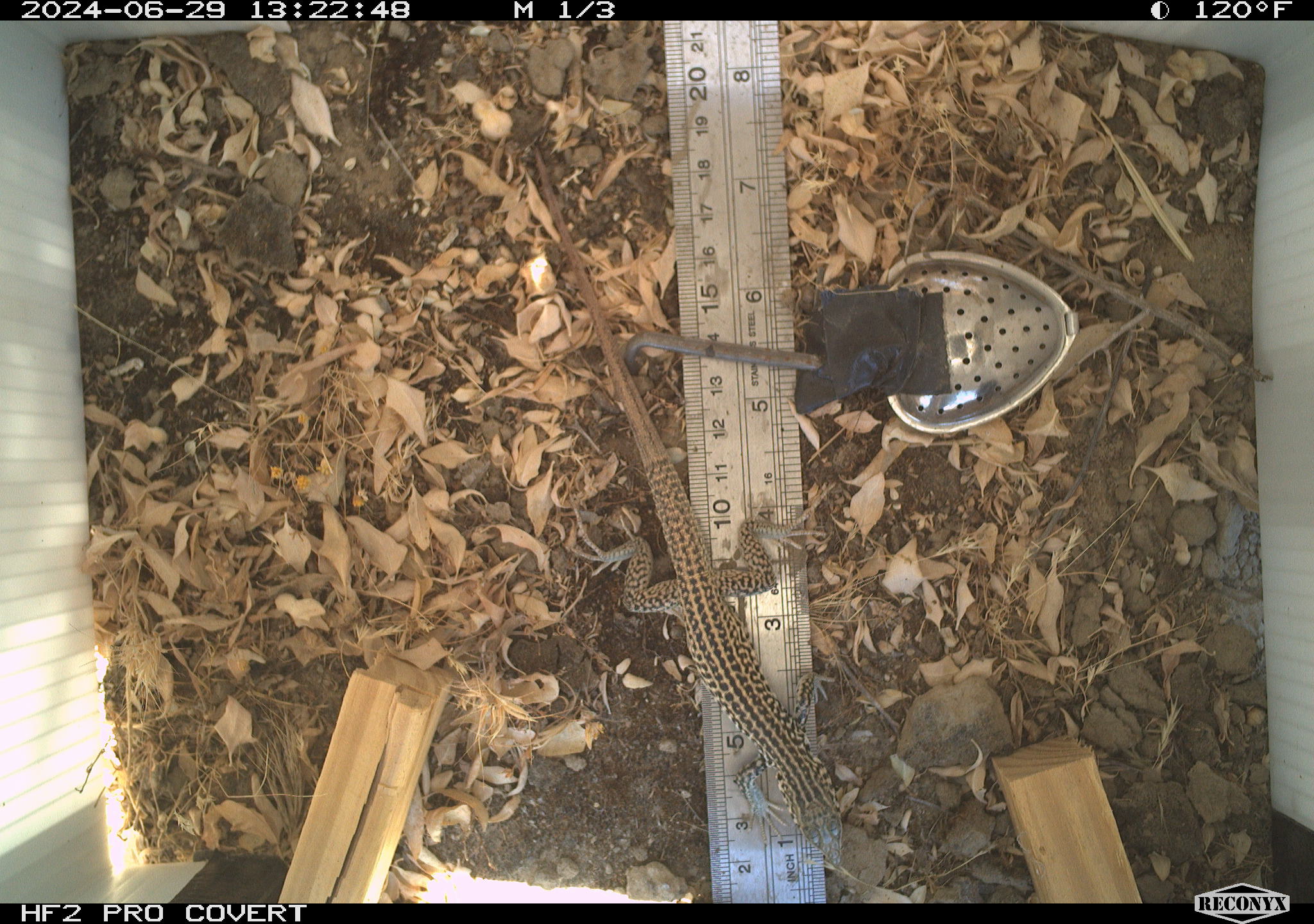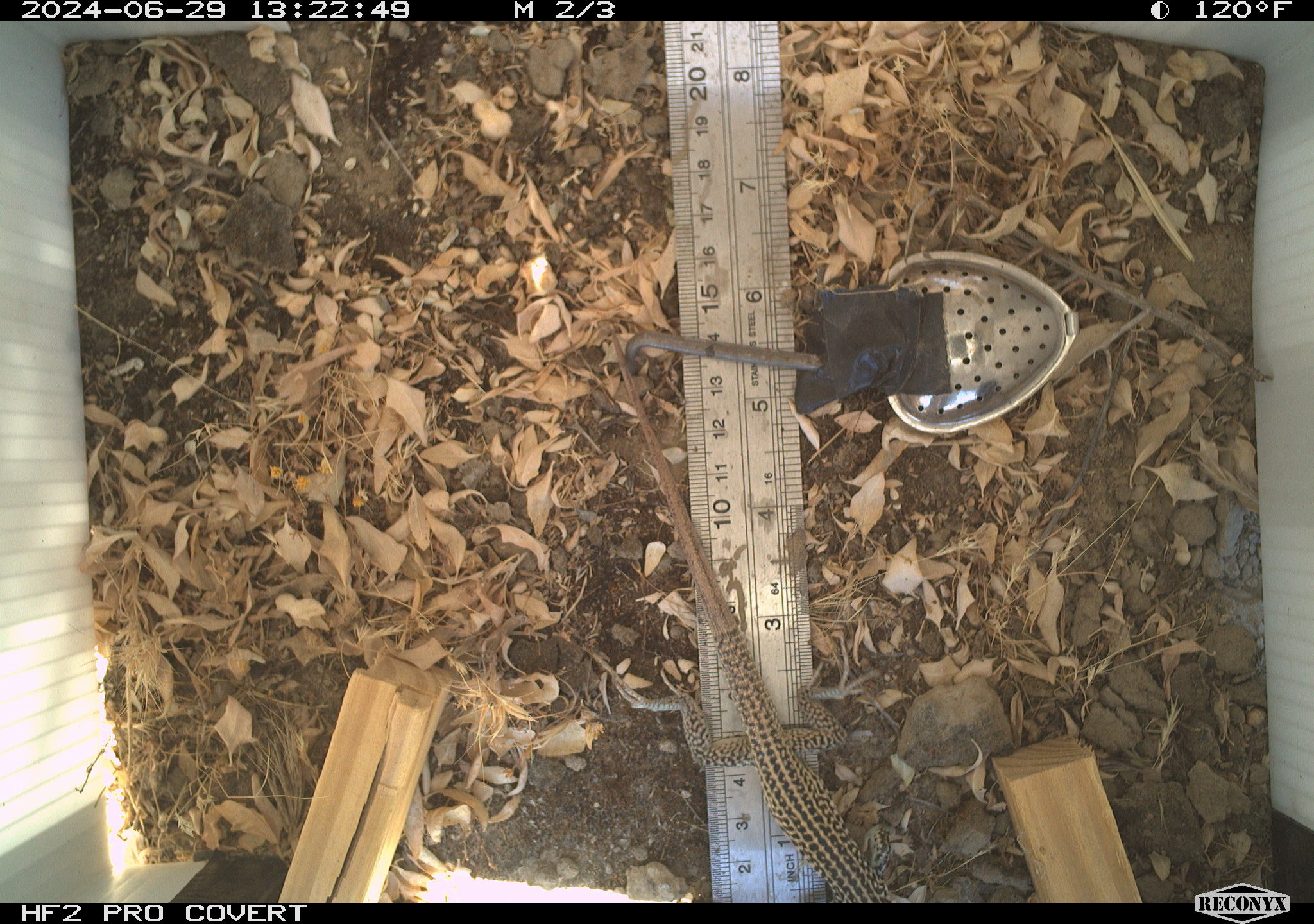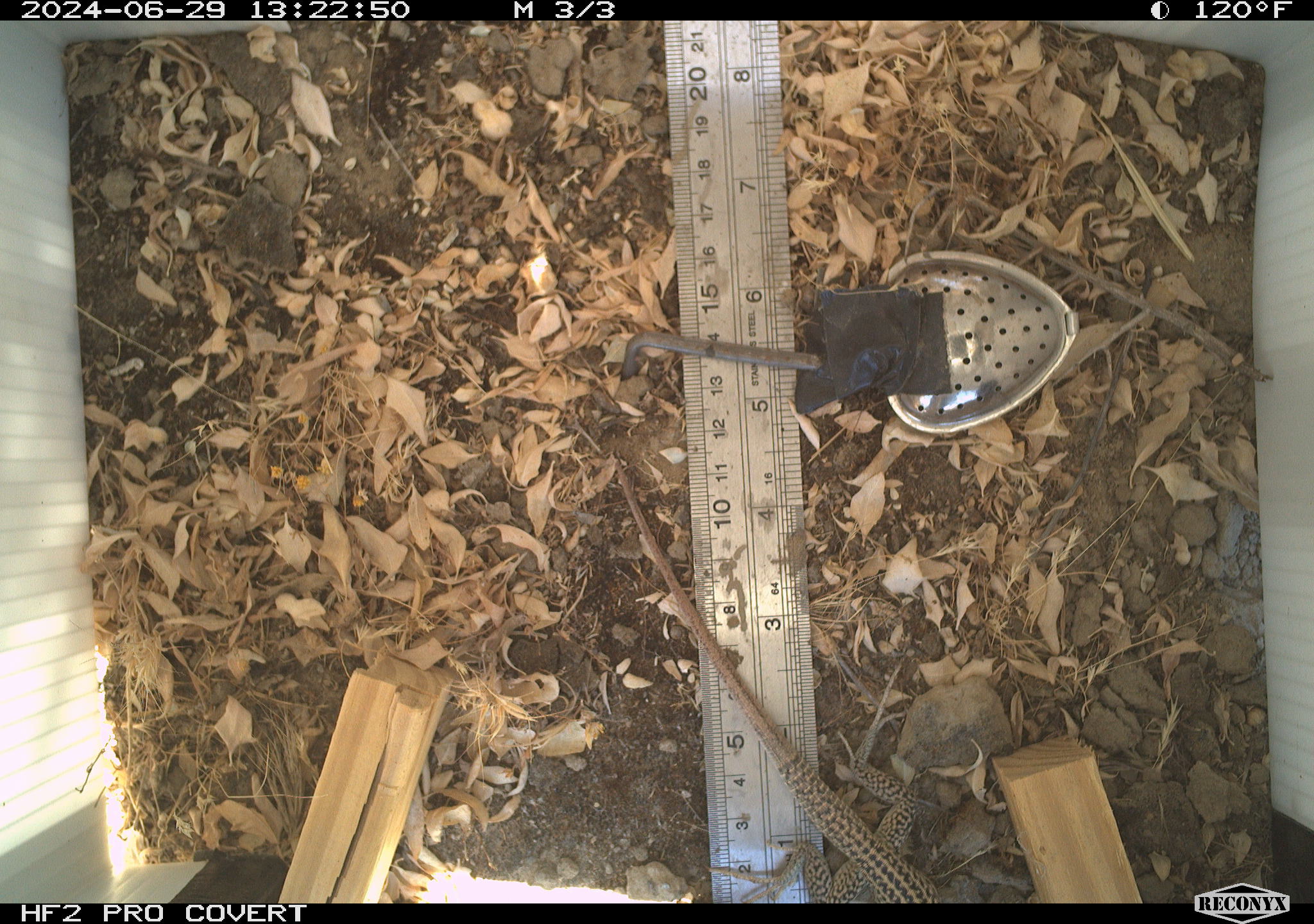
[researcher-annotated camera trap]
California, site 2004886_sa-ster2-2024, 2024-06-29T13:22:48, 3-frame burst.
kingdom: Animalia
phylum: Chordata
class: Reptilia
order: Squamata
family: Teiidae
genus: Aspidoscelis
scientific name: Aspidoscelis tigris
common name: western whiptail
Western whiptail (Aspidoscelis tigris).